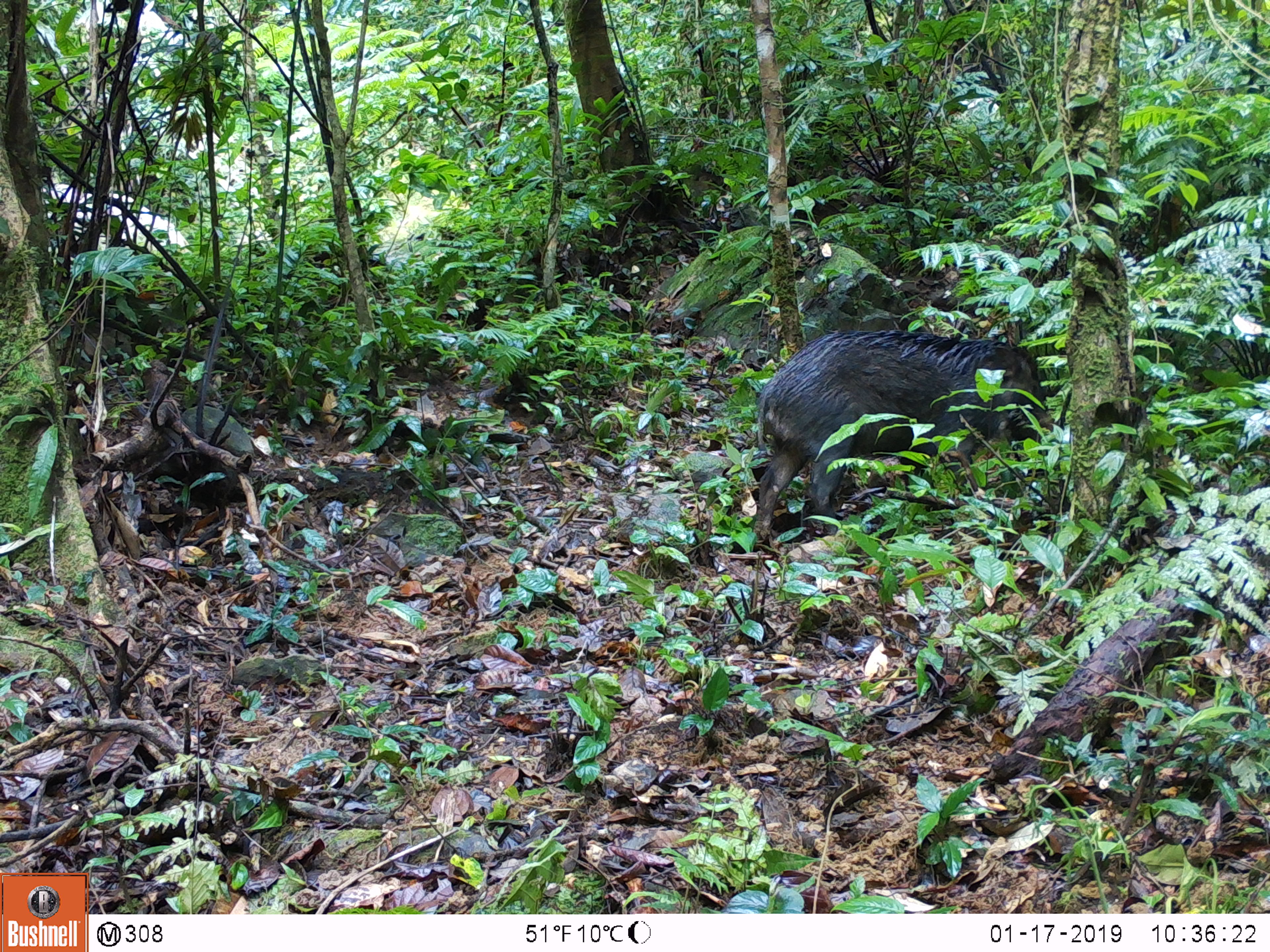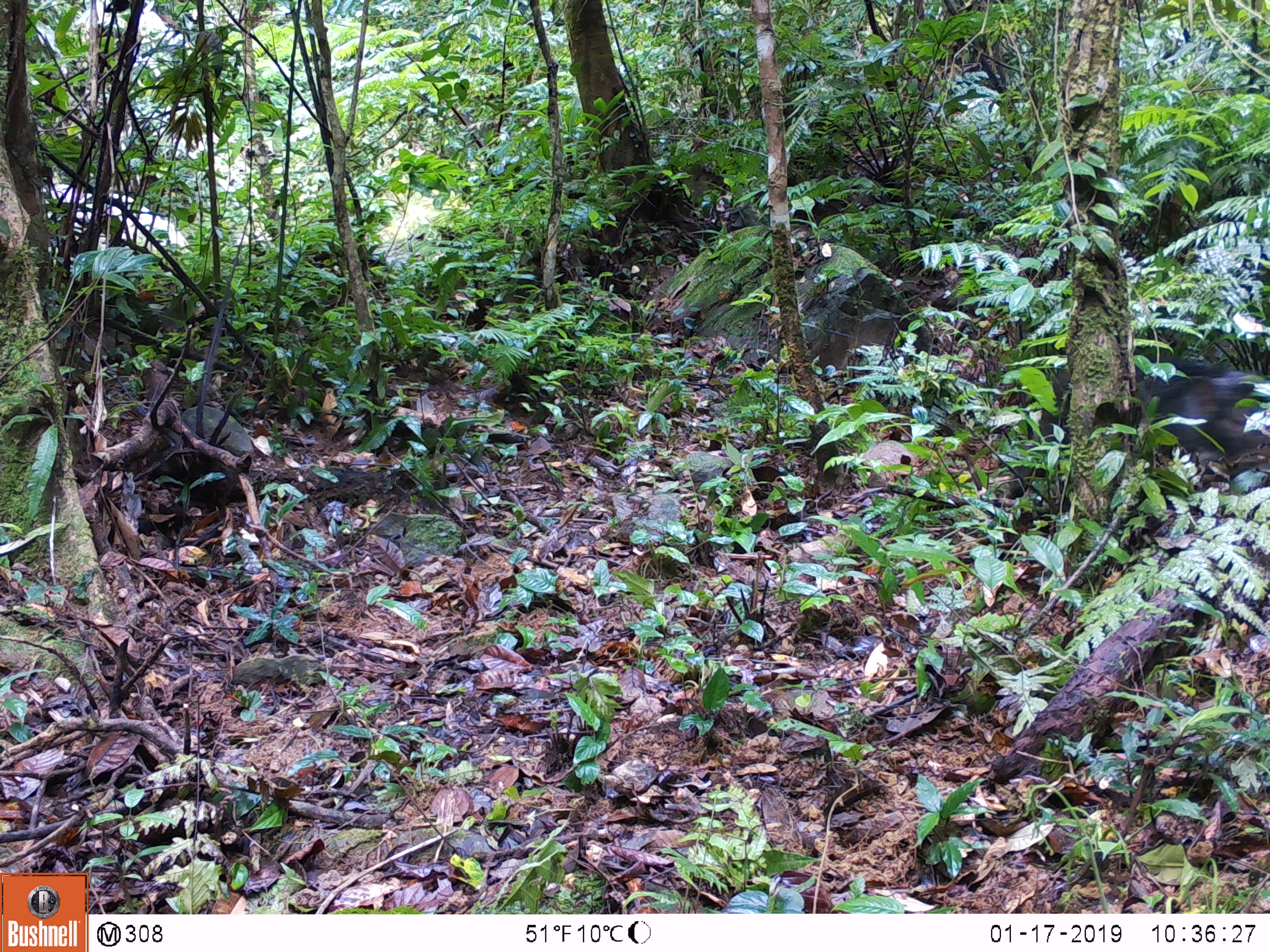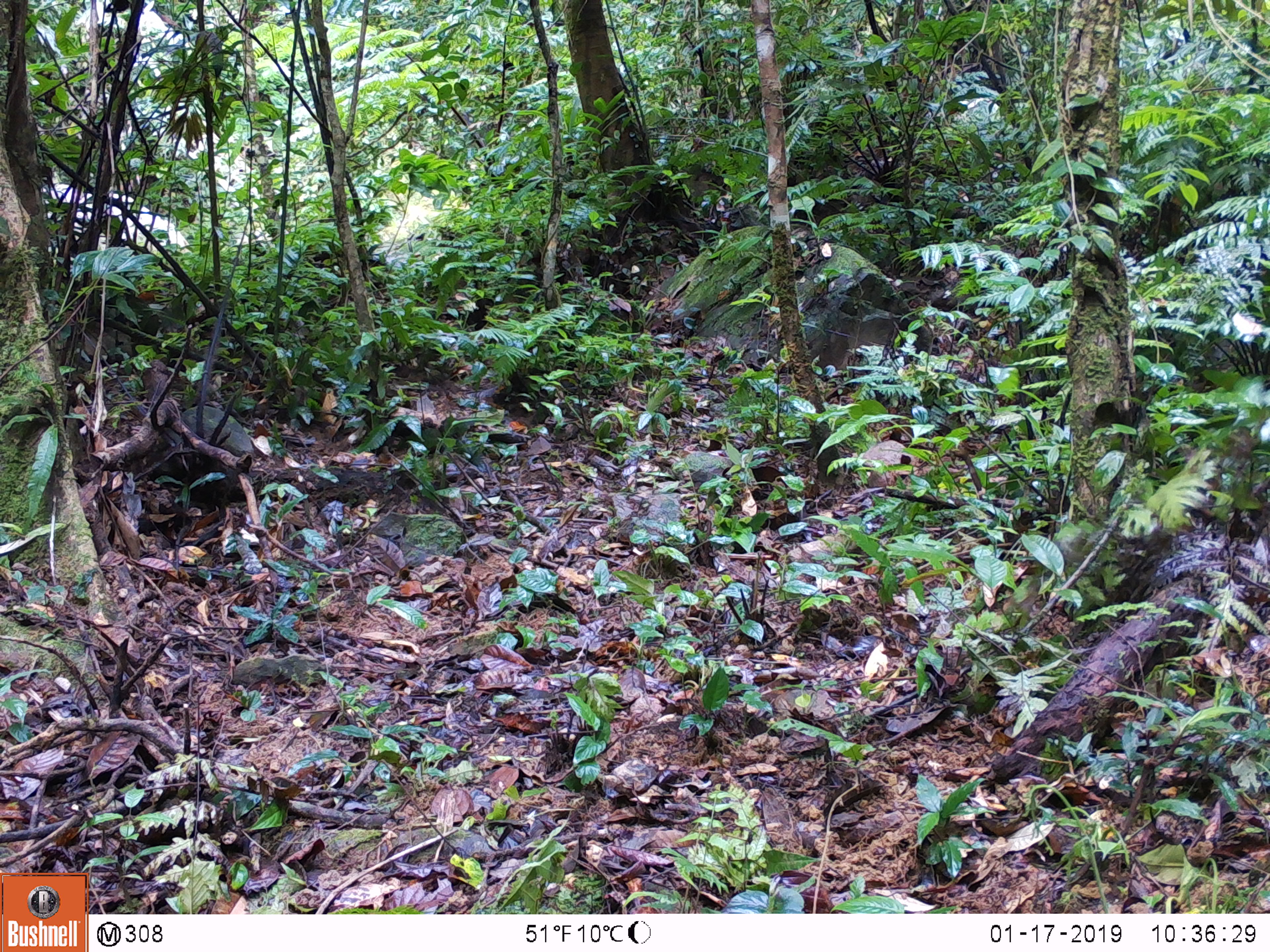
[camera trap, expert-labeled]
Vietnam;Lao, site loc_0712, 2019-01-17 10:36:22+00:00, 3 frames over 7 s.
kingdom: Animalia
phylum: Chordata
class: Mammalia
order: Artiodactyla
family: Suidae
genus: Sus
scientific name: Sus scrofa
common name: eurasian wild pig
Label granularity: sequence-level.